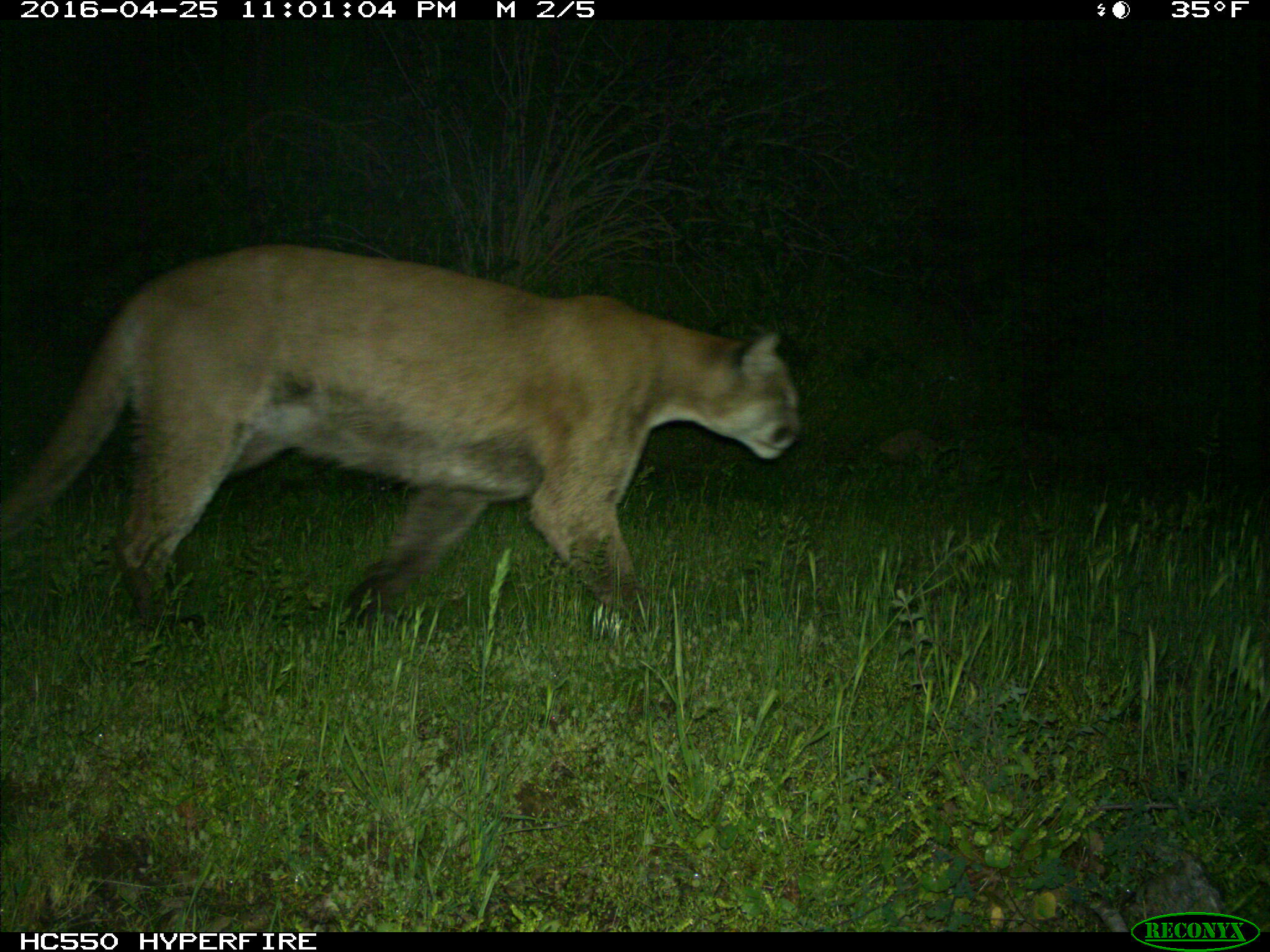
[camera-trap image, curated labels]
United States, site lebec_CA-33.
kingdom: Animalia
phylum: Chordata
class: Mammalia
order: Carnivora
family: Felidae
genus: Puma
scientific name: Puma concolor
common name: mountain lion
Puma concolor (mountain lion).